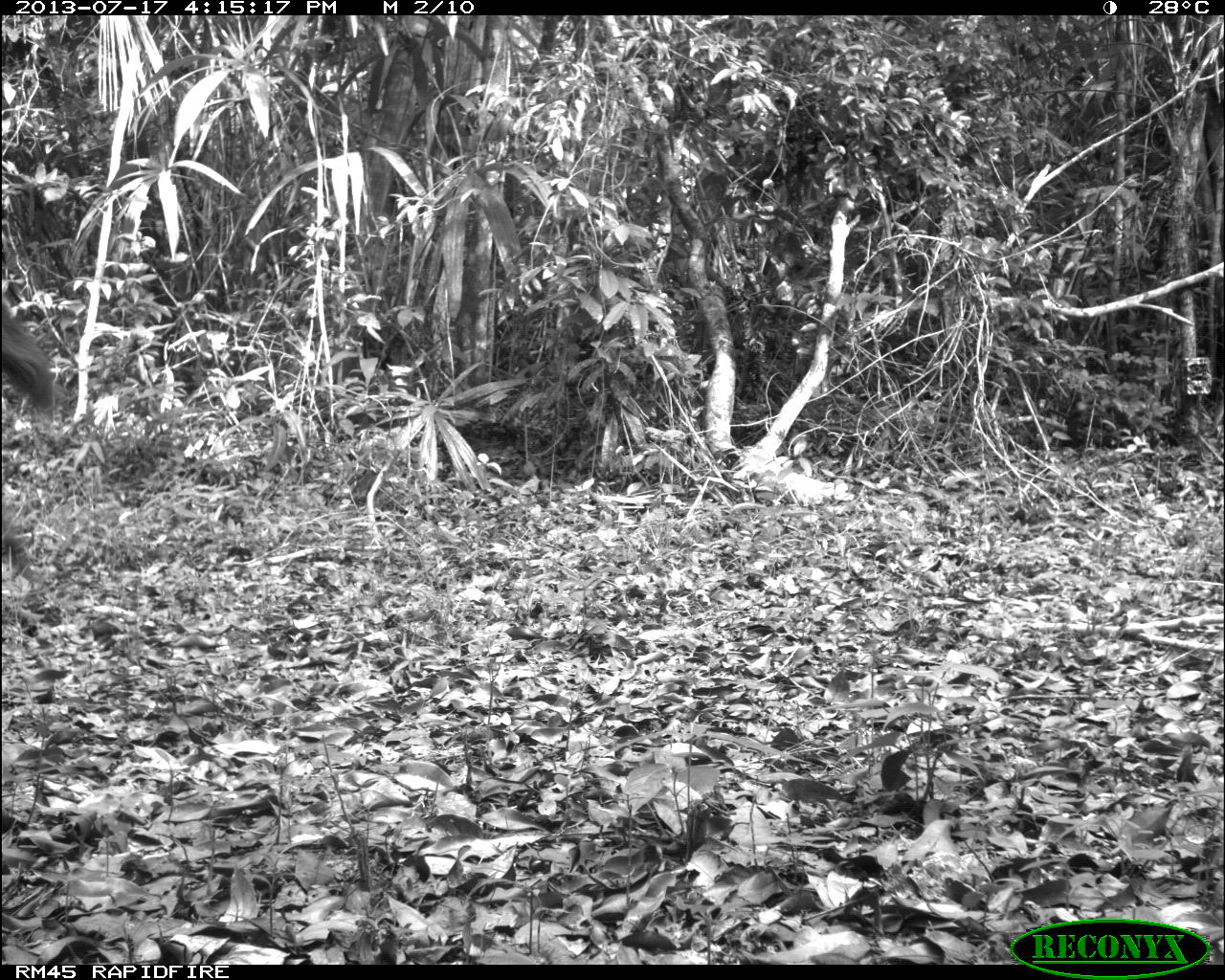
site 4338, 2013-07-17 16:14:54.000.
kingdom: Animalia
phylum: Chordata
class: Mammalia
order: Perissodactyla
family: Equidae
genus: Equus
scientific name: Equus ferus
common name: wild horse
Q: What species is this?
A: Equus ferus (wild horse).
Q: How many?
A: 1.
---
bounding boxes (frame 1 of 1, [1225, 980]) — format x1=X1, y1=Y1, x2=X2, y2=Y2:
equus ferus: x1=0, y1=301, x2=56, y2=423